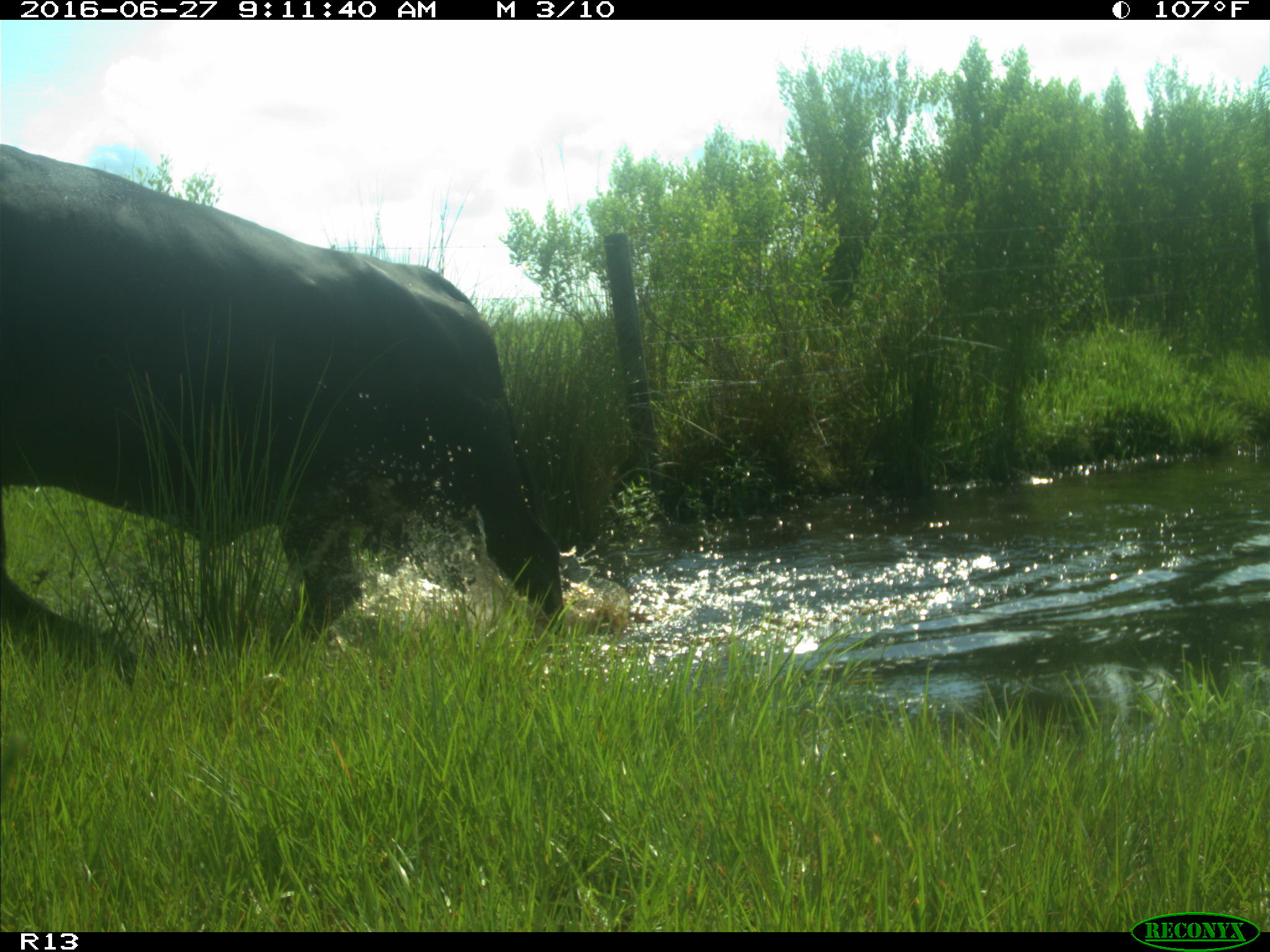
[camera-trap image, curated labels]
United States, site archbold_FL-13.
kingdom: Animalia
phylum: Chordata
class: Mammalia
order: Artiodactyla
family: Bovidae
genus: Bos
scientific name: Bos taurus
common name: domestic cow